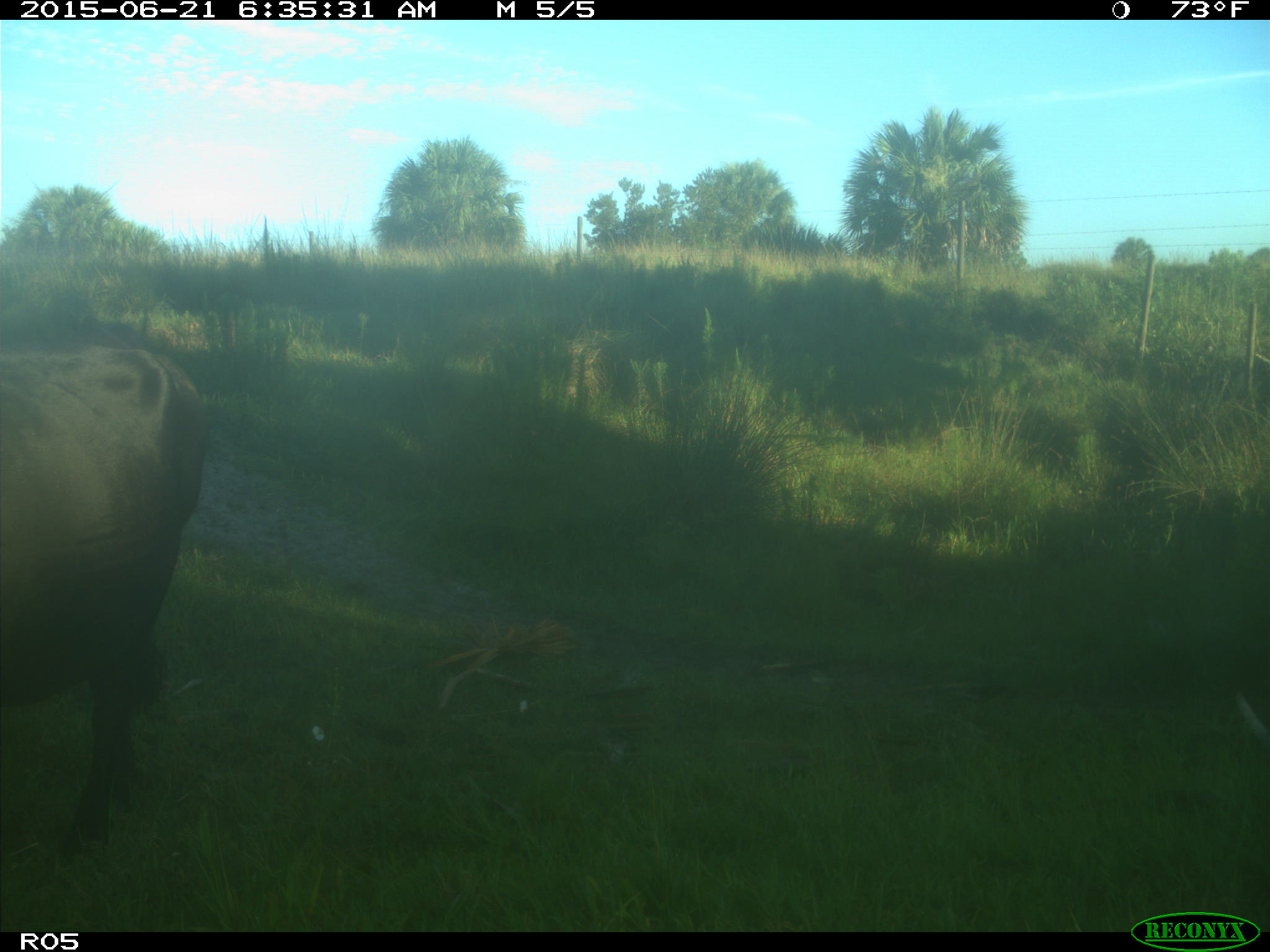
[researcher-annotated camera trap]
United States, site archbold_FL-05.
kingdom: Animalia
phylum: Chordata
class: Mammalia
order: Artiodactyla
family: Bovidae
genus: Bos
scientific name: Bos taurus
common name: domestic cow